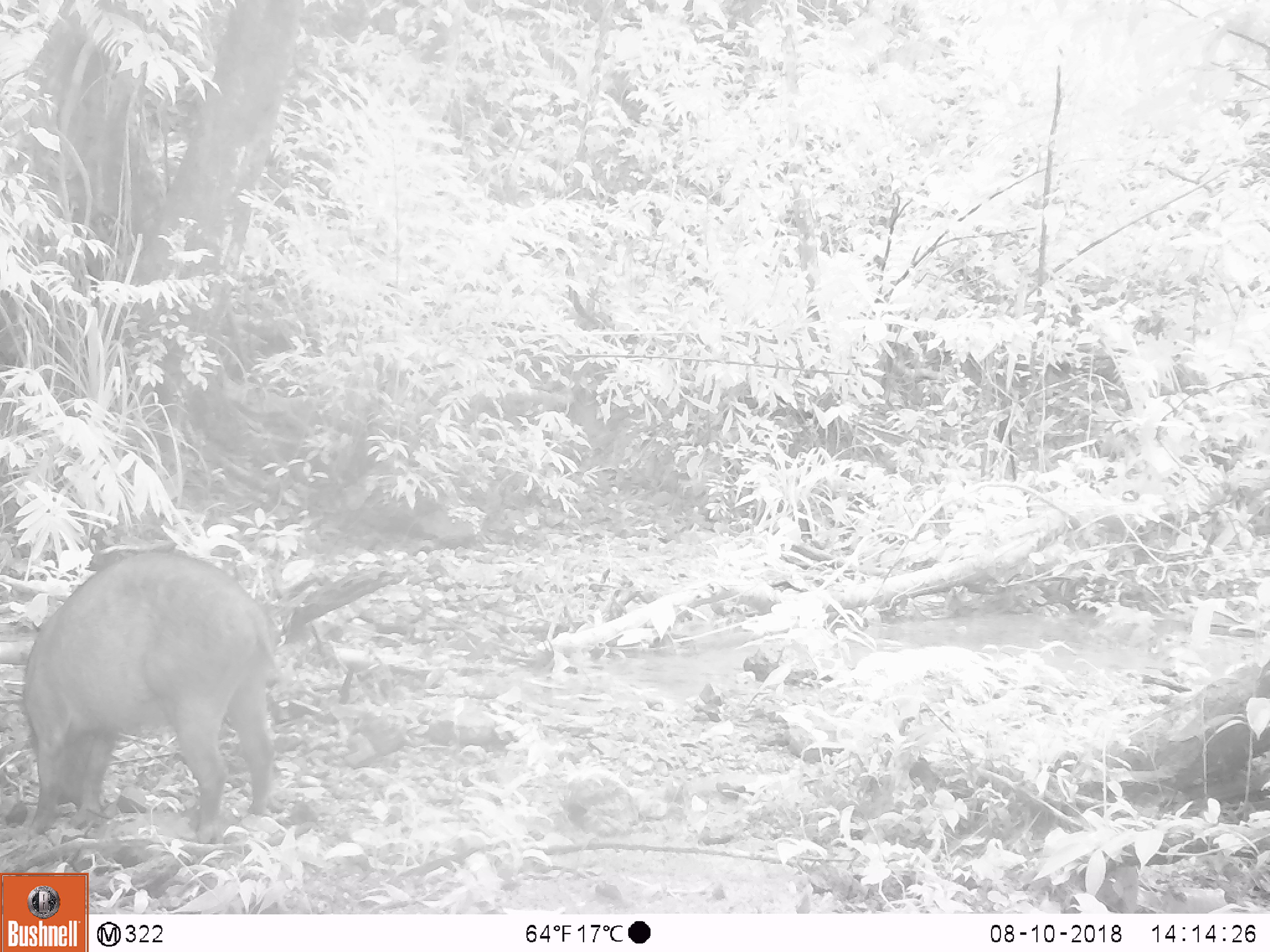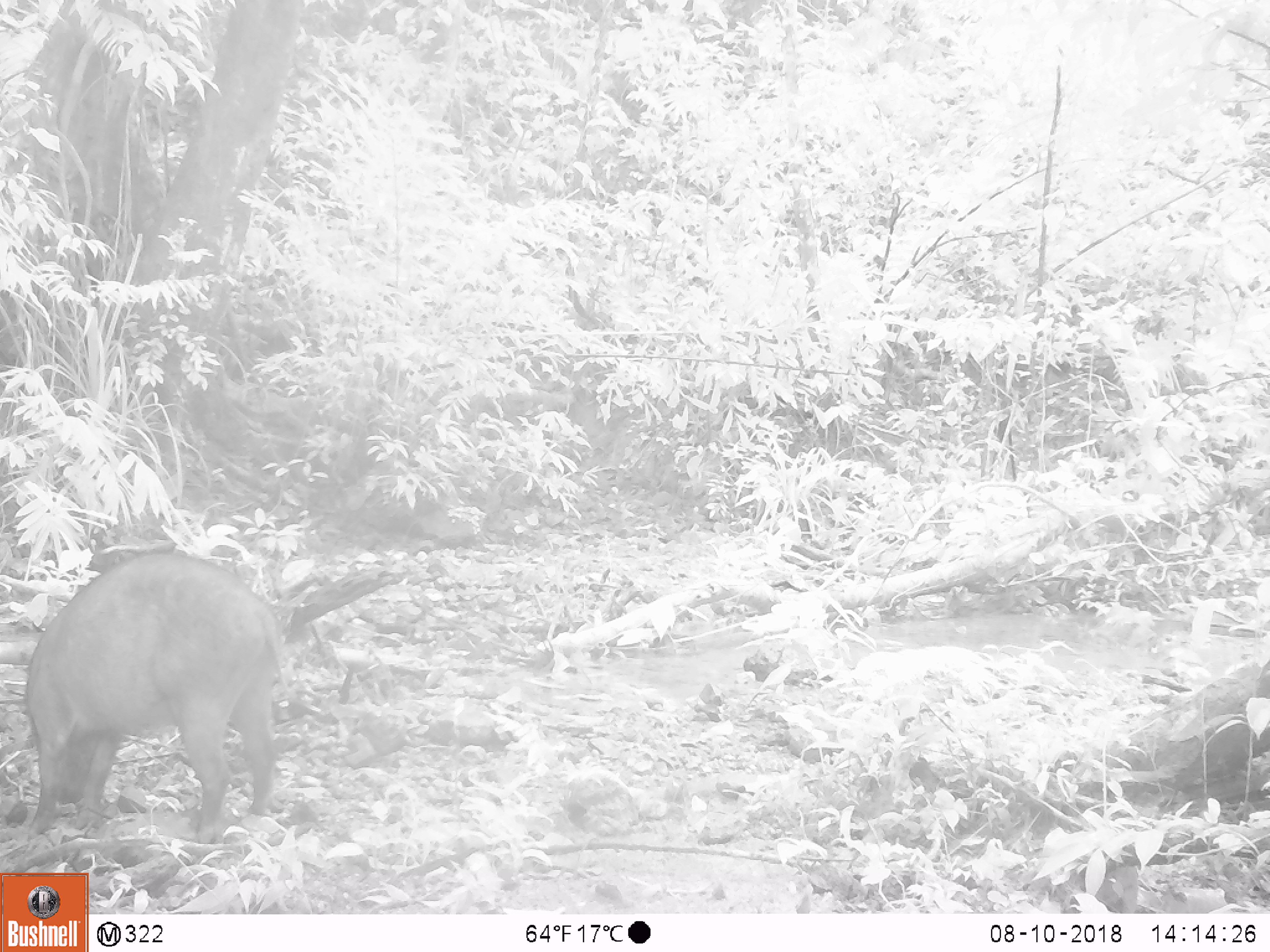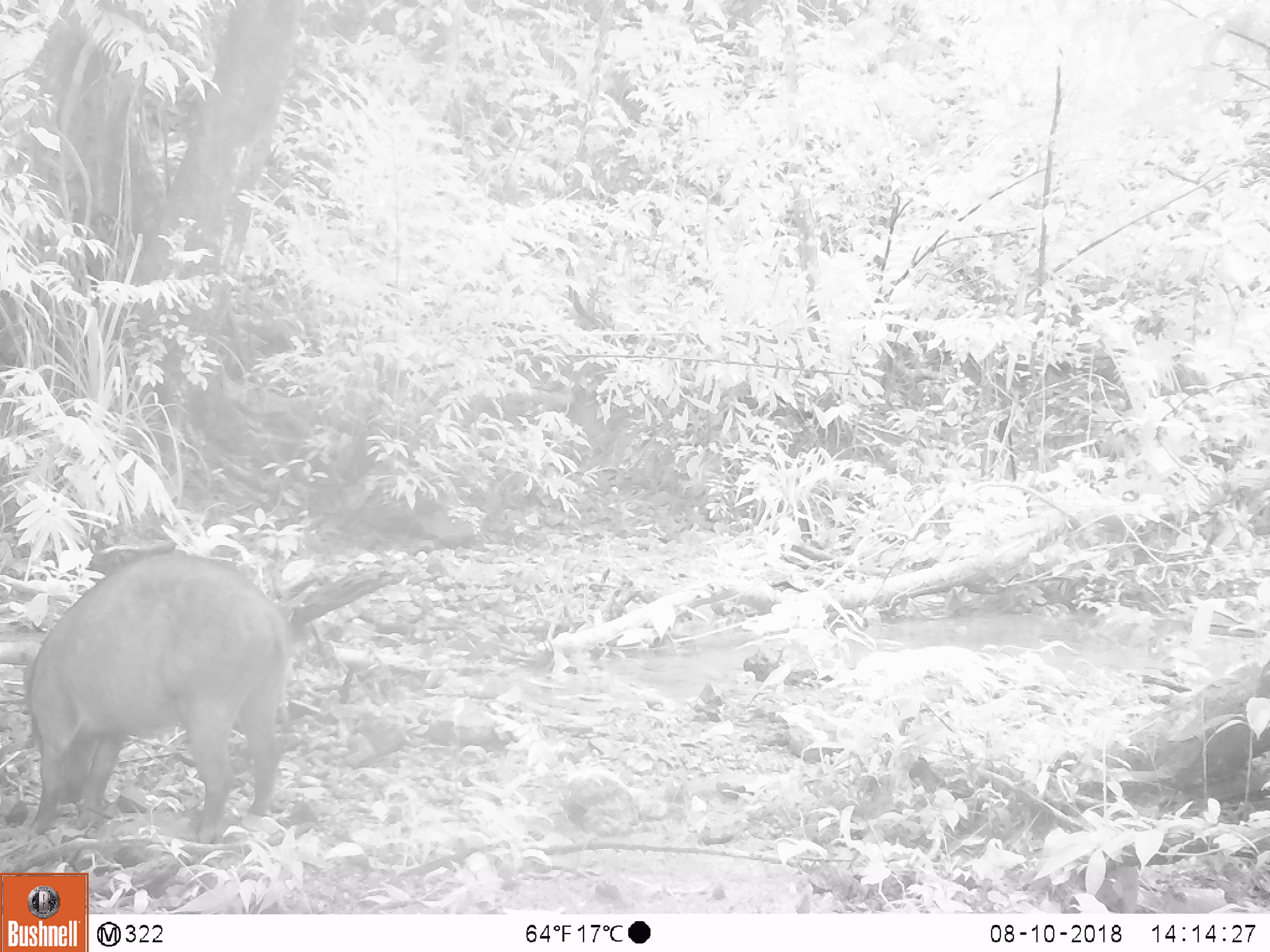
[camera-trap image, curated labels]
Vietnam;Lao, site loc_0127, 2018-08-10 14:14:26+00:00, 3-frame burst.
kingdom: Animalia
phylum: Chordata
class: Mammalia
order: Artiodactyla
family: Suidae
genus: Sus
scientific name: Sus scrofa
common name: eurasian wild pig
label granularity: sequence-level